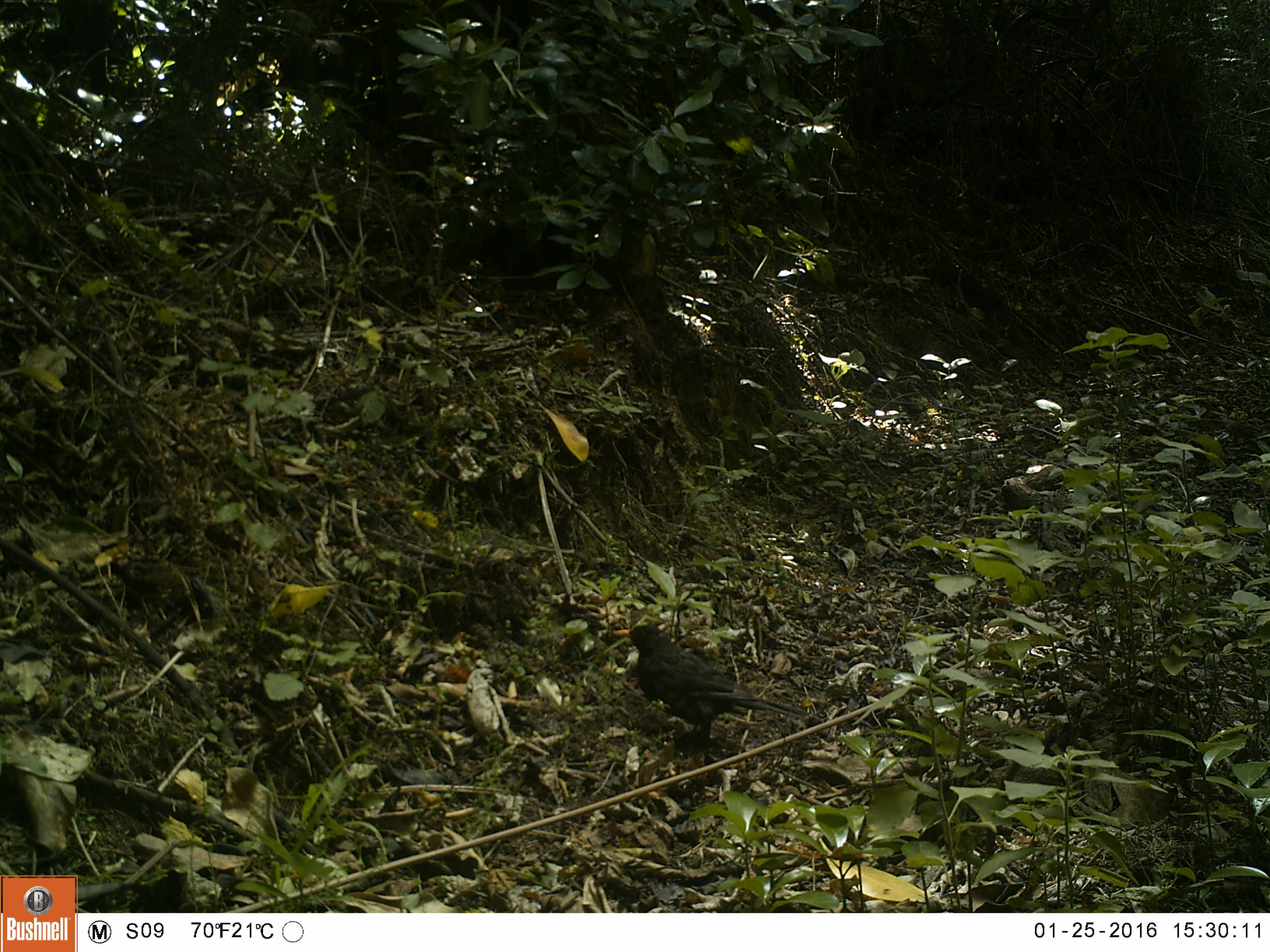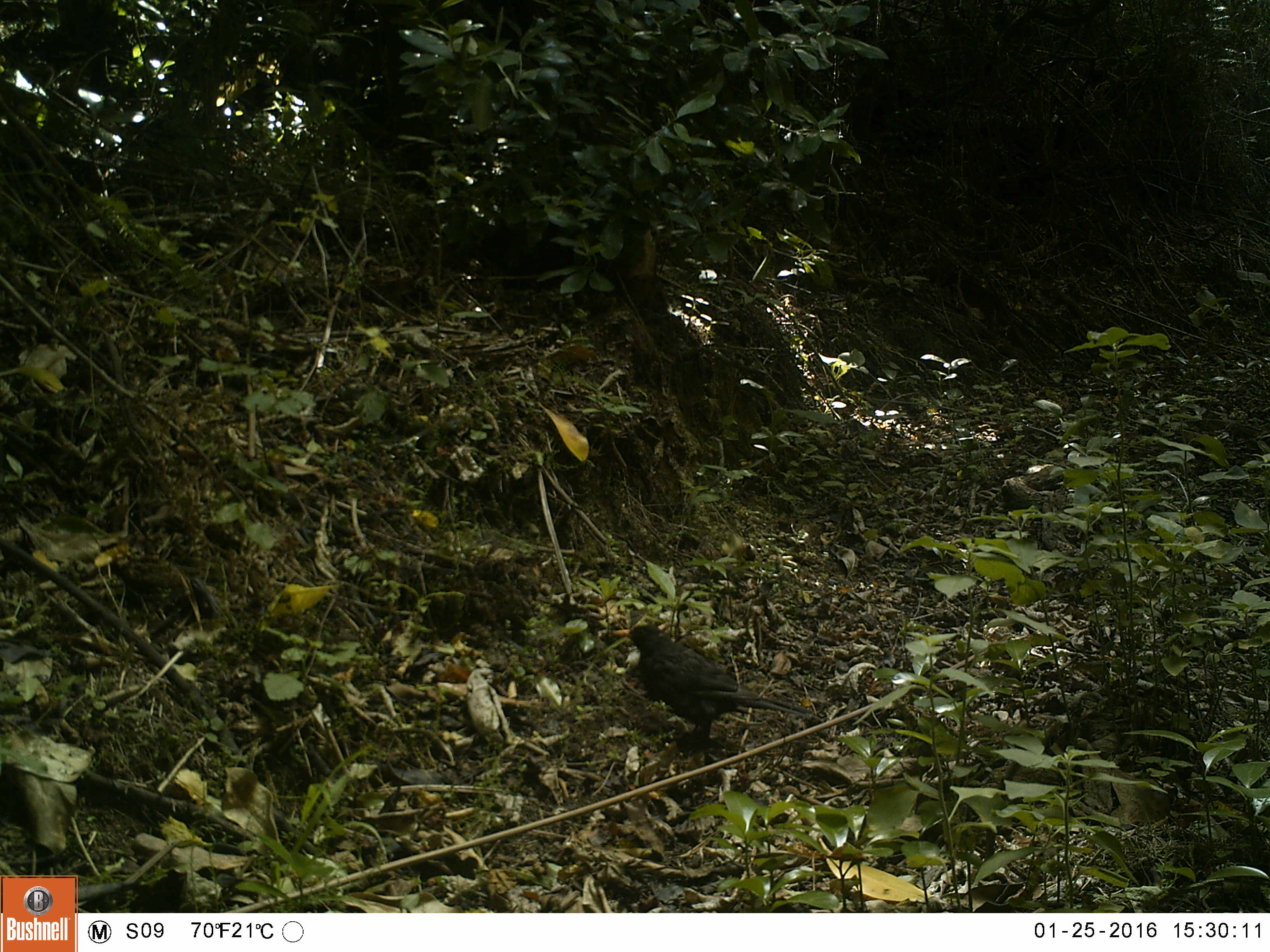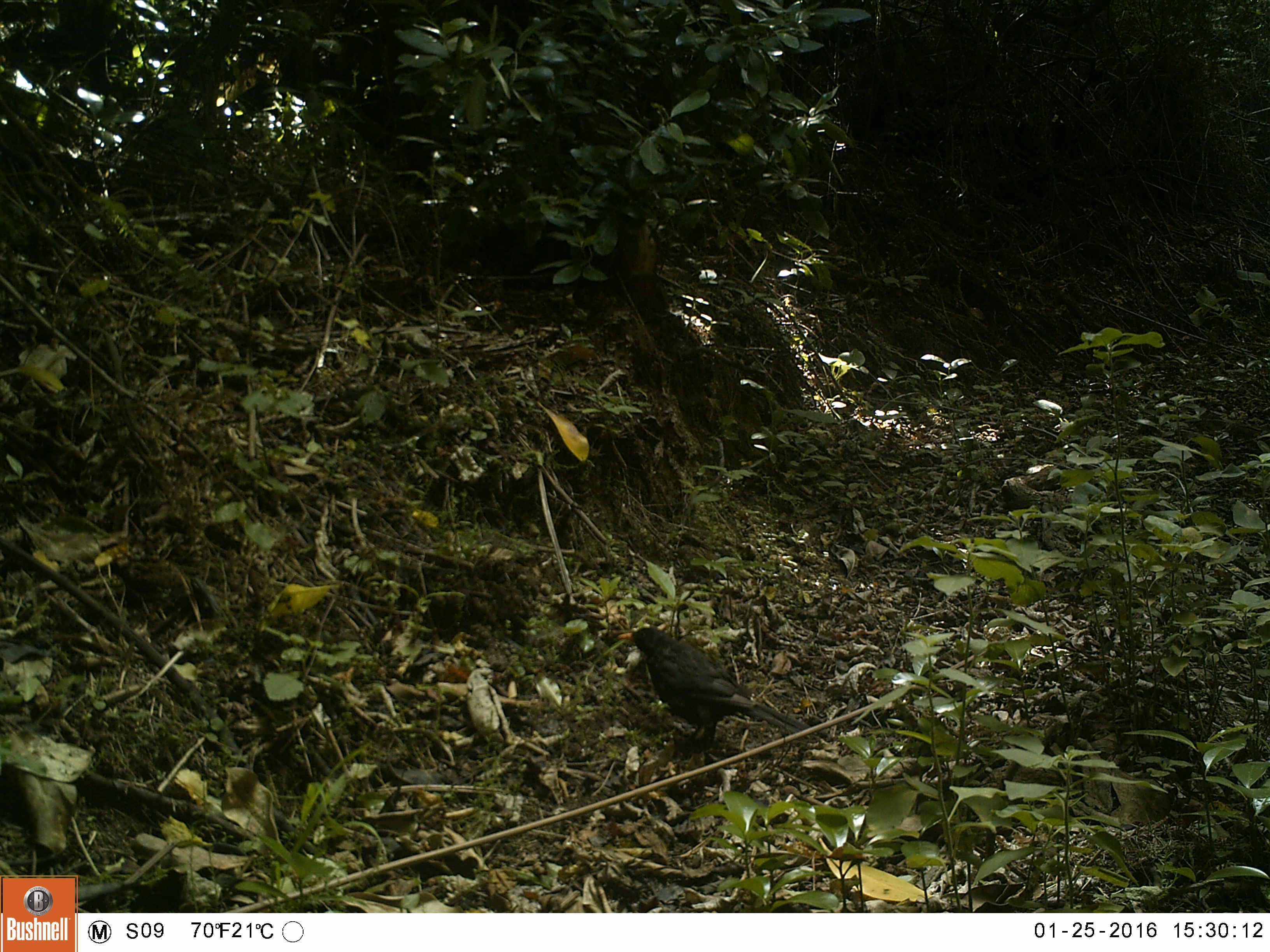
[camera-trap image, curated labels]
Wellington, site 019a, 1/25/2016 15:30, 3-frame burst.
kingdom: Animalia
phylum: Chordata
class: Aves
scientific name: Aves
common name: bird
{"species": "bird (Aves)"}